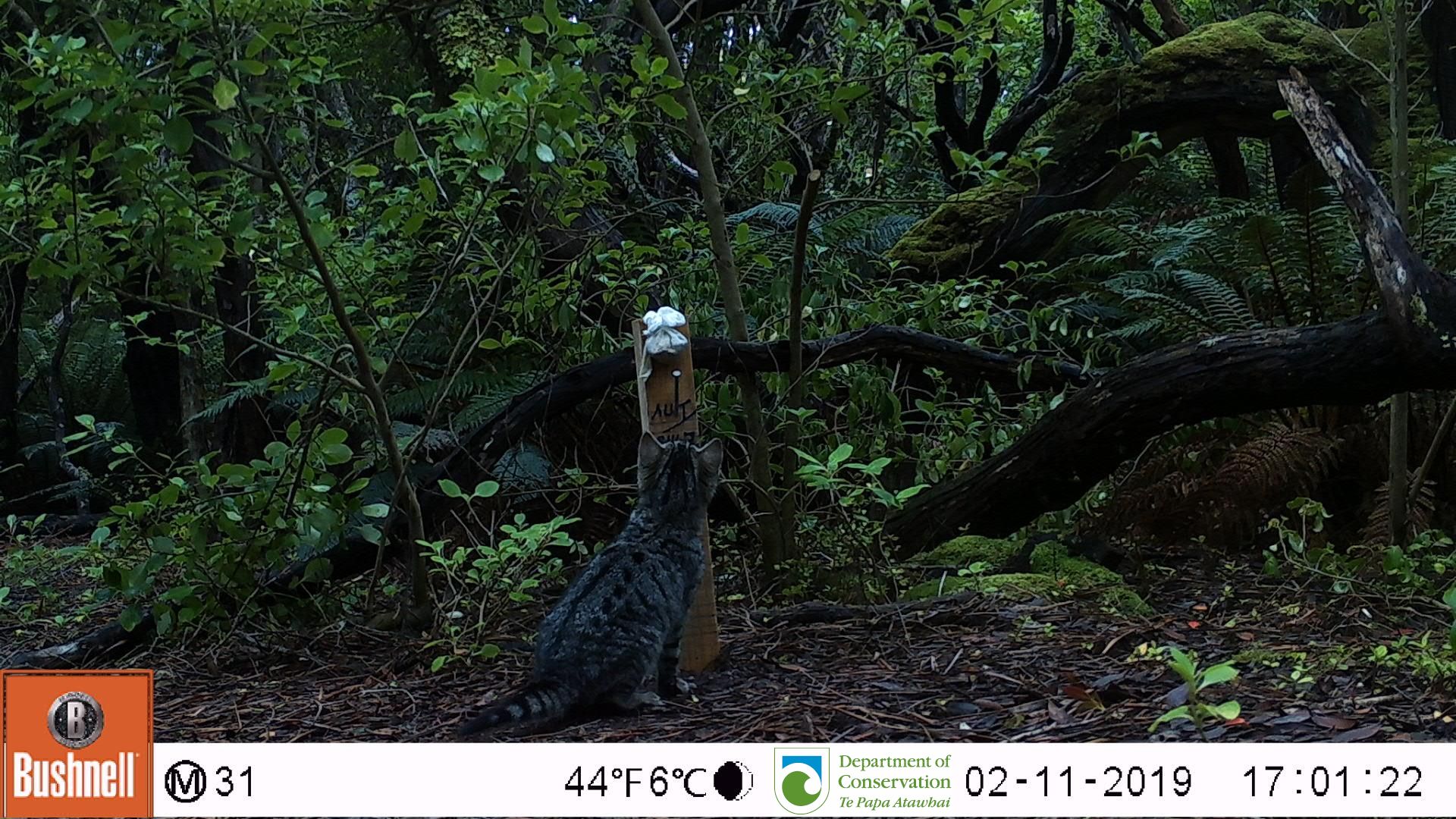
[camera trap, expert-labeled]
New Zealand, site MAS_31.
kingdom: Animalia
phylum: Chordata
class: Mammalia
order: Carnivora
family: Felidae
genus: Felis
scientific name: Felis catus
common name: domestic cat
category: cat